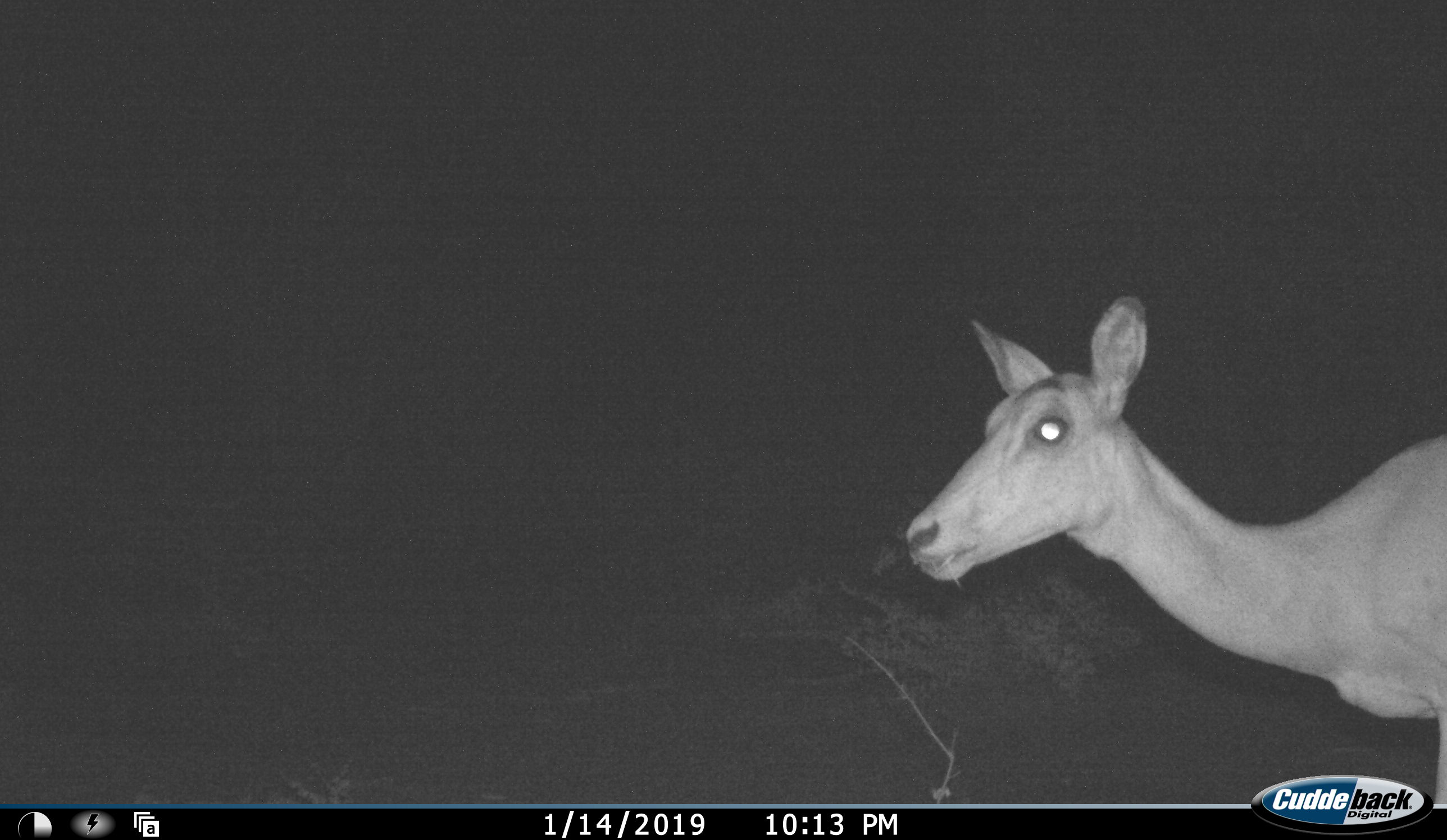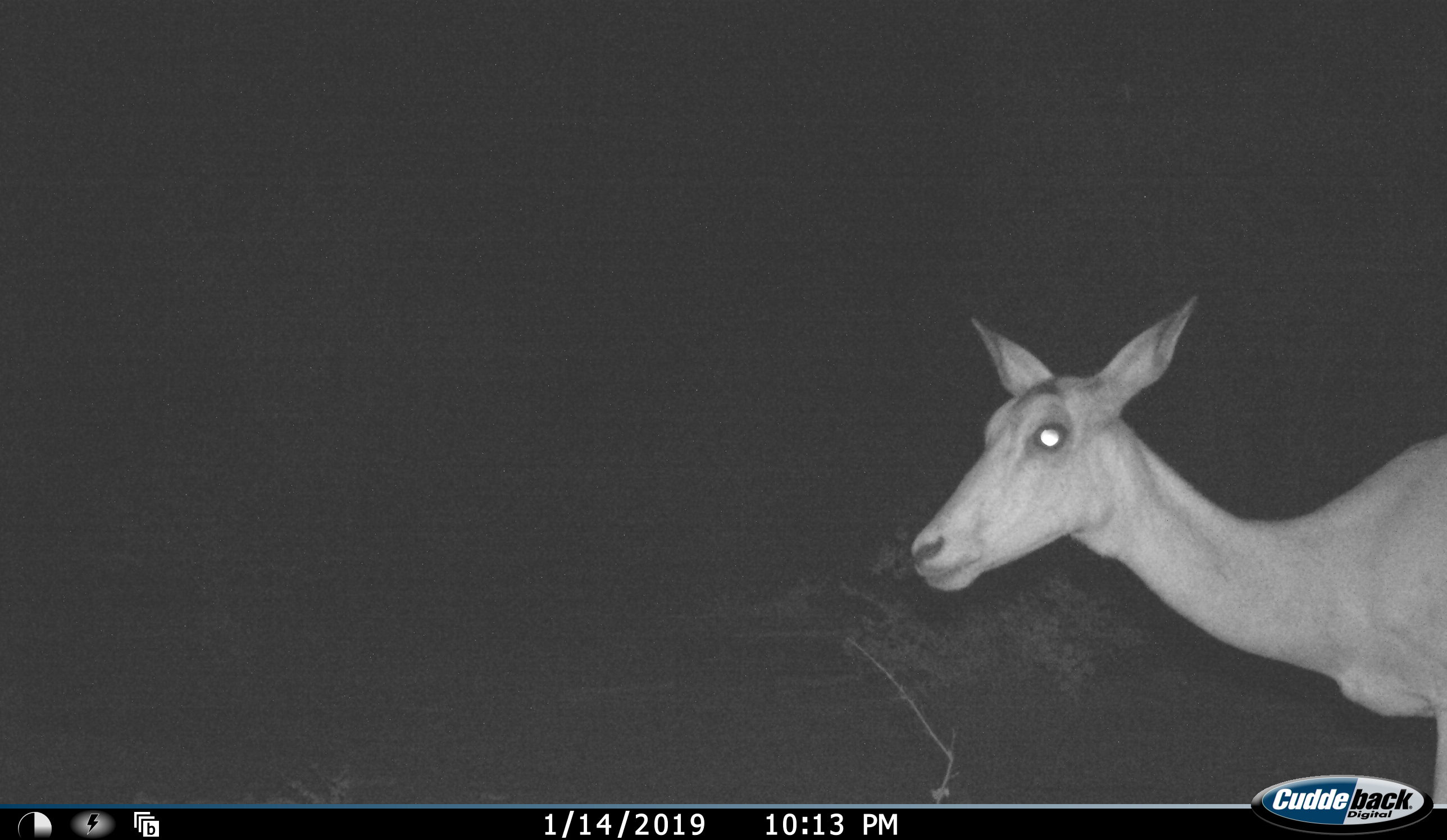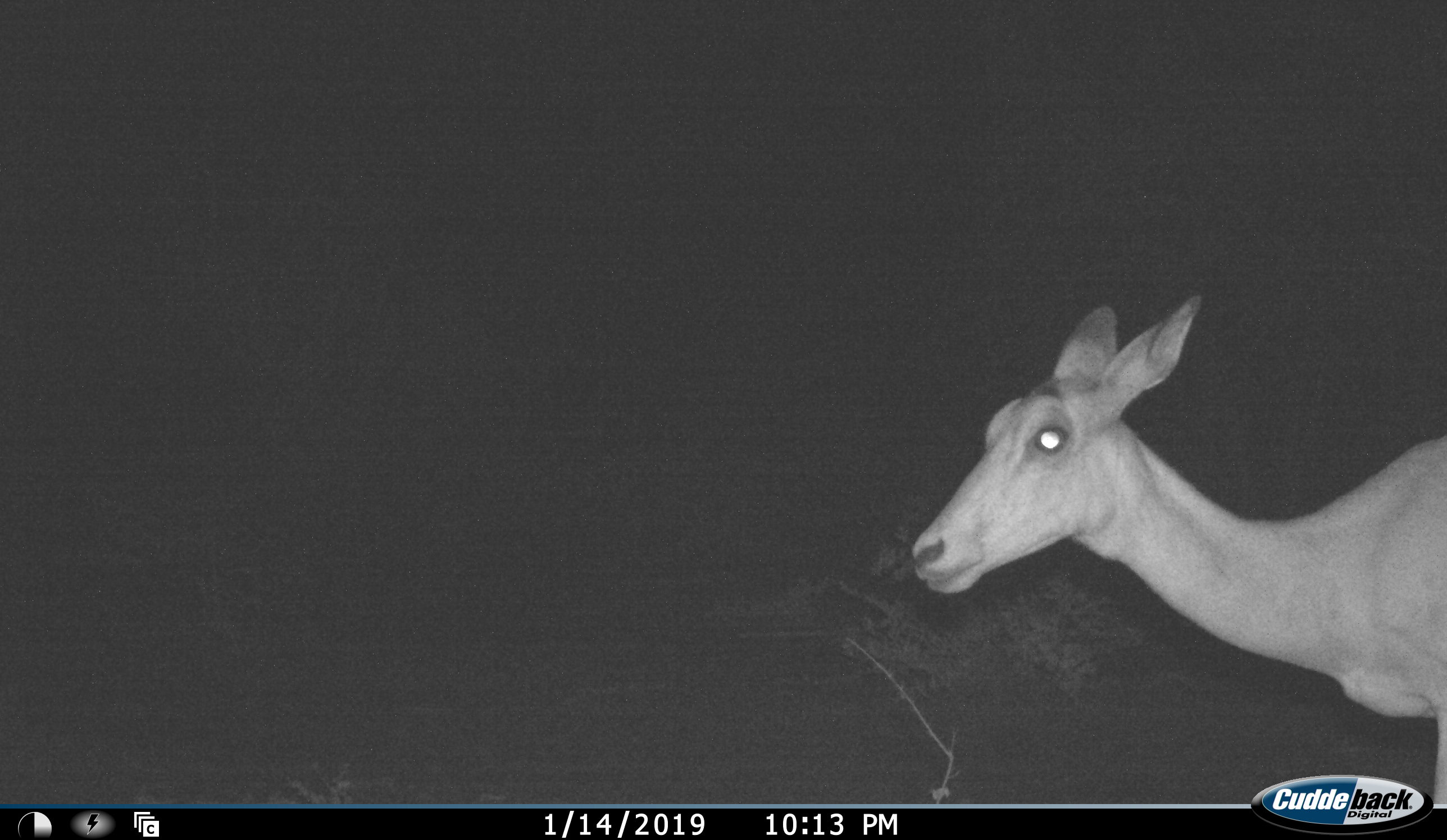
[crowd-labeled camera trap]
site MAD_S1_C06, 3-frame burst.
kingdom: Animalia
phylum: Chordata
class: Mammalia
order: Artiodactyla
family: Bovidae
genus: Aepyceros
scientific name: Aepyceros melampus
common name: impala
Impala (Aepyceros melampus), count 1. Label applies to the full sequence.